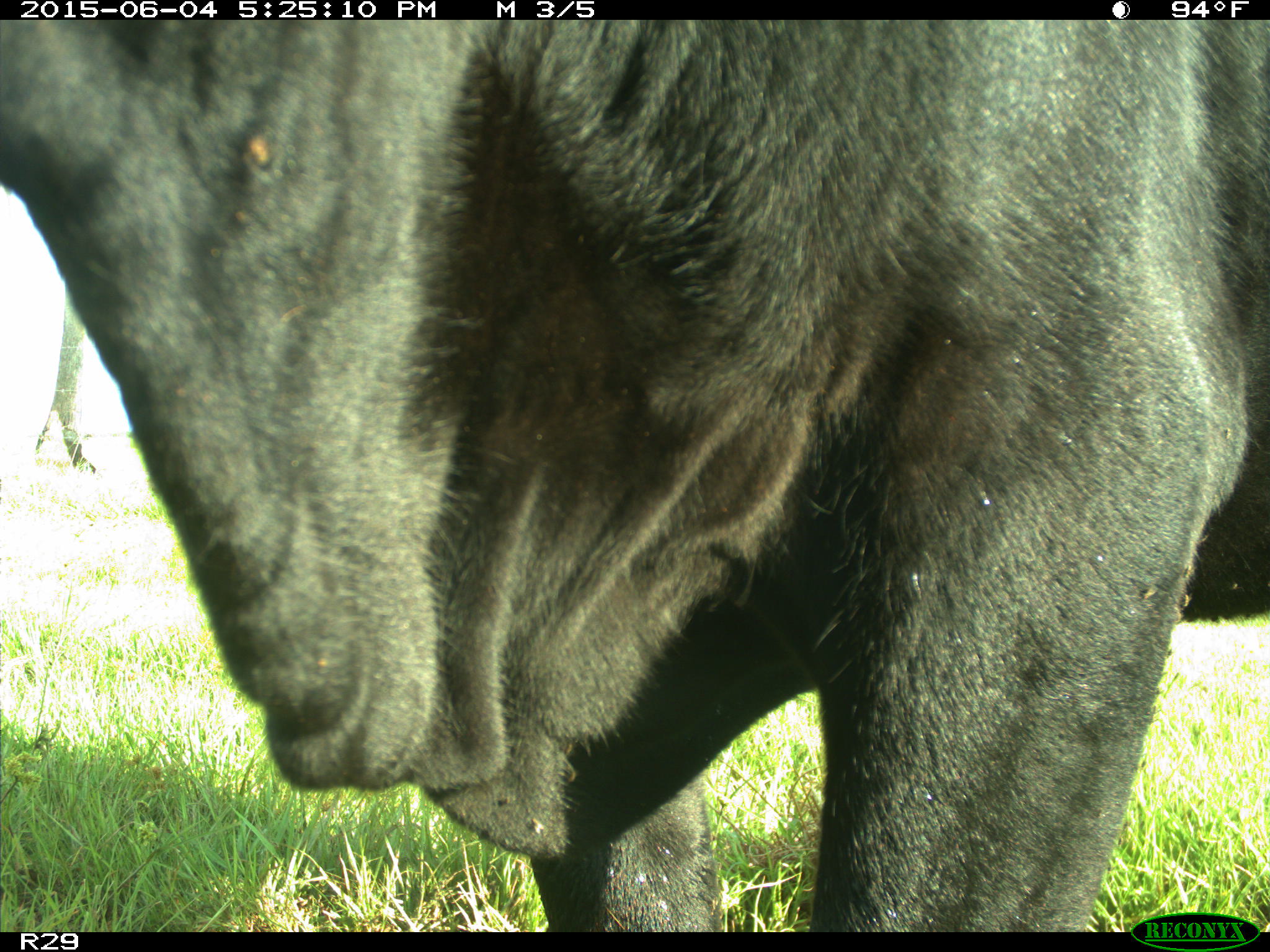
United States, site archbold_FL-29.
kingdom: Animalia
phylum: Chordata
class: Mammalia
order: Artiodactyla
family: Bovidae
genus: Bos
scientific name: Bos taurus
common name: domestic cow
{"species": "Bos taurus (domestic cow)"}